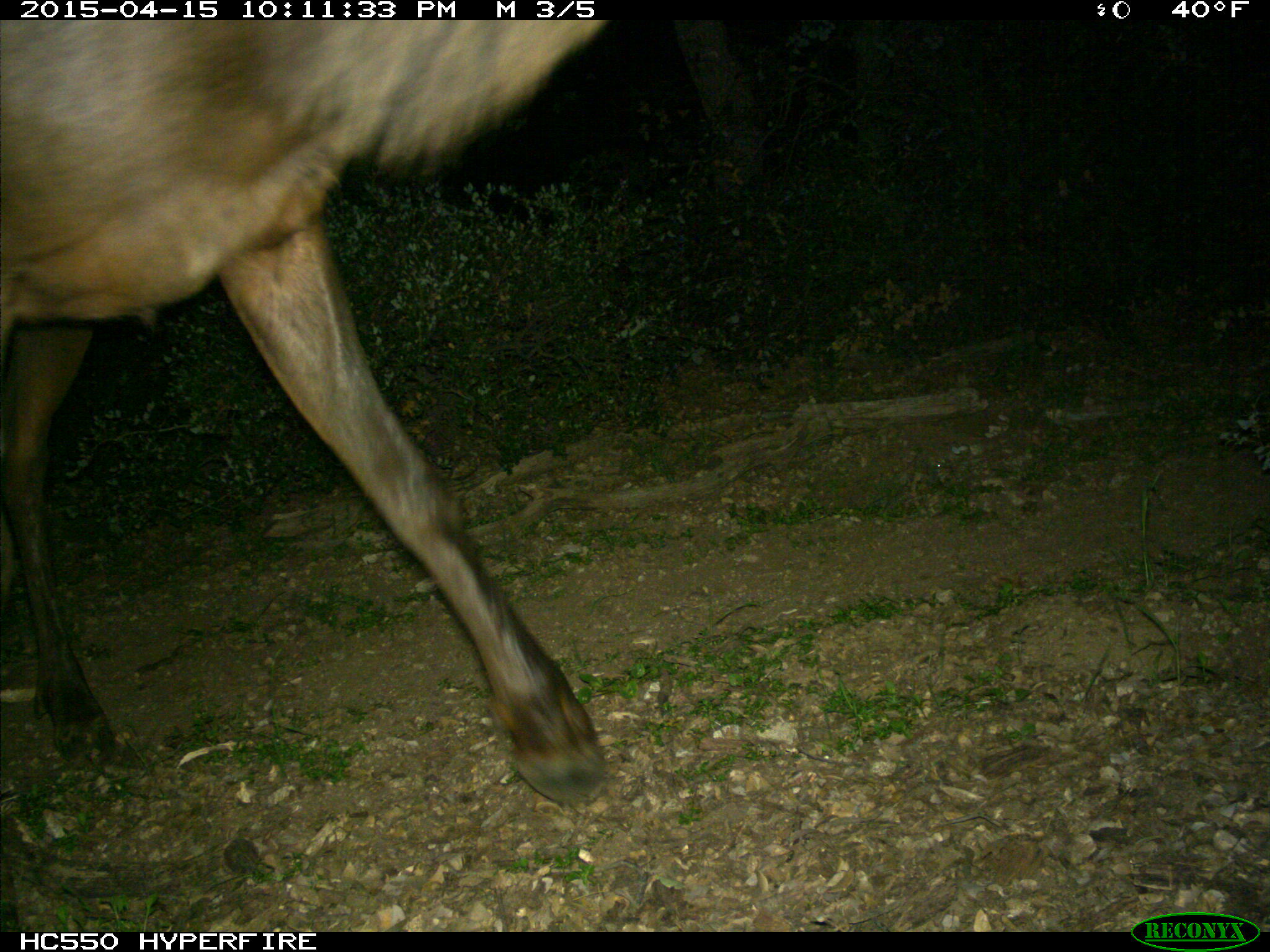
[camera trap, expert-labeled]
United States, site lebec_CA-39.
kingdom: Animalia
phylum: Chordata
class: Mammalia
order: Artiodactyla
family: Cervidae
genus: Cervus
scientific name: Cervus canadensis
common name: elk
Cervus canadensis (elk).